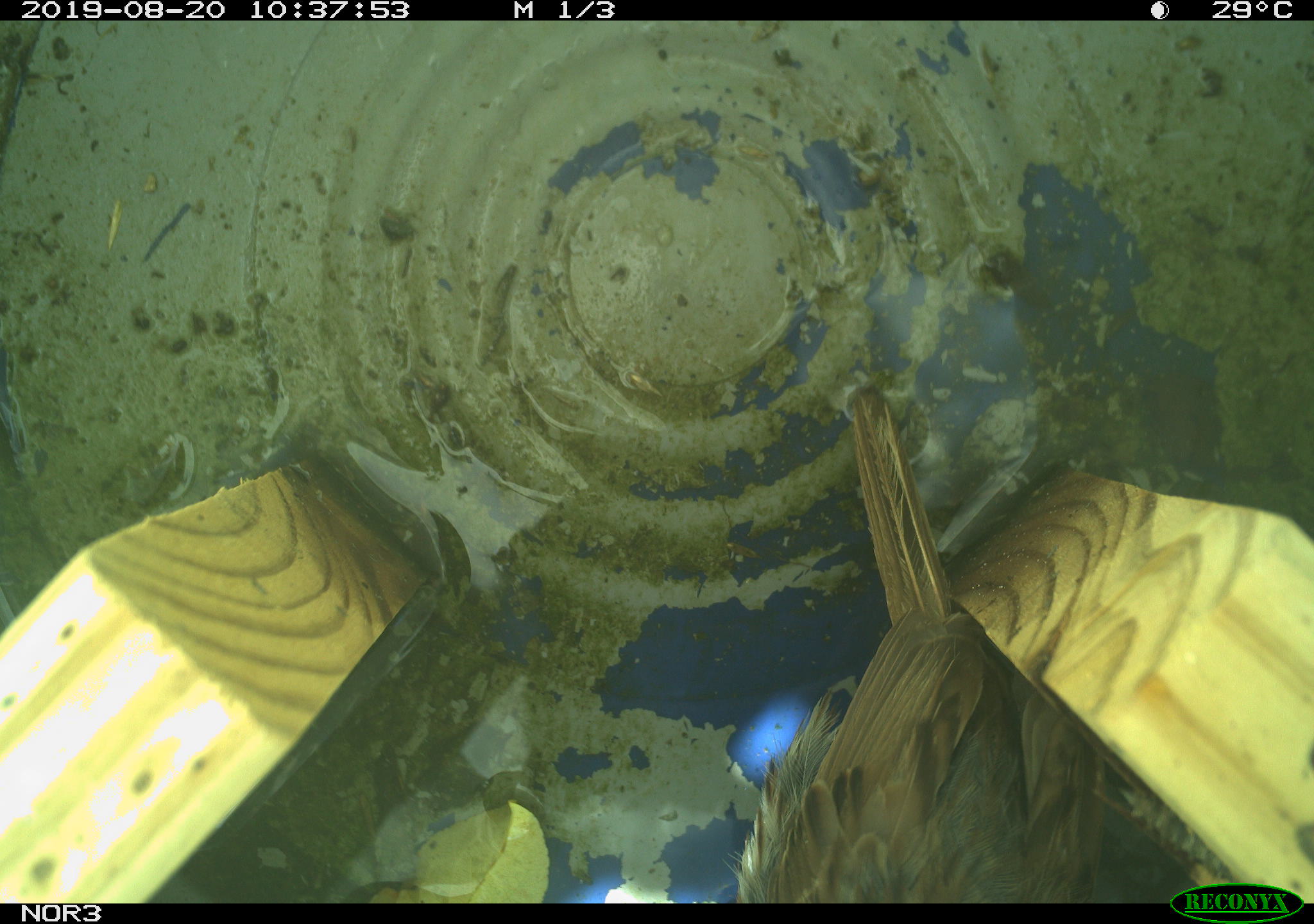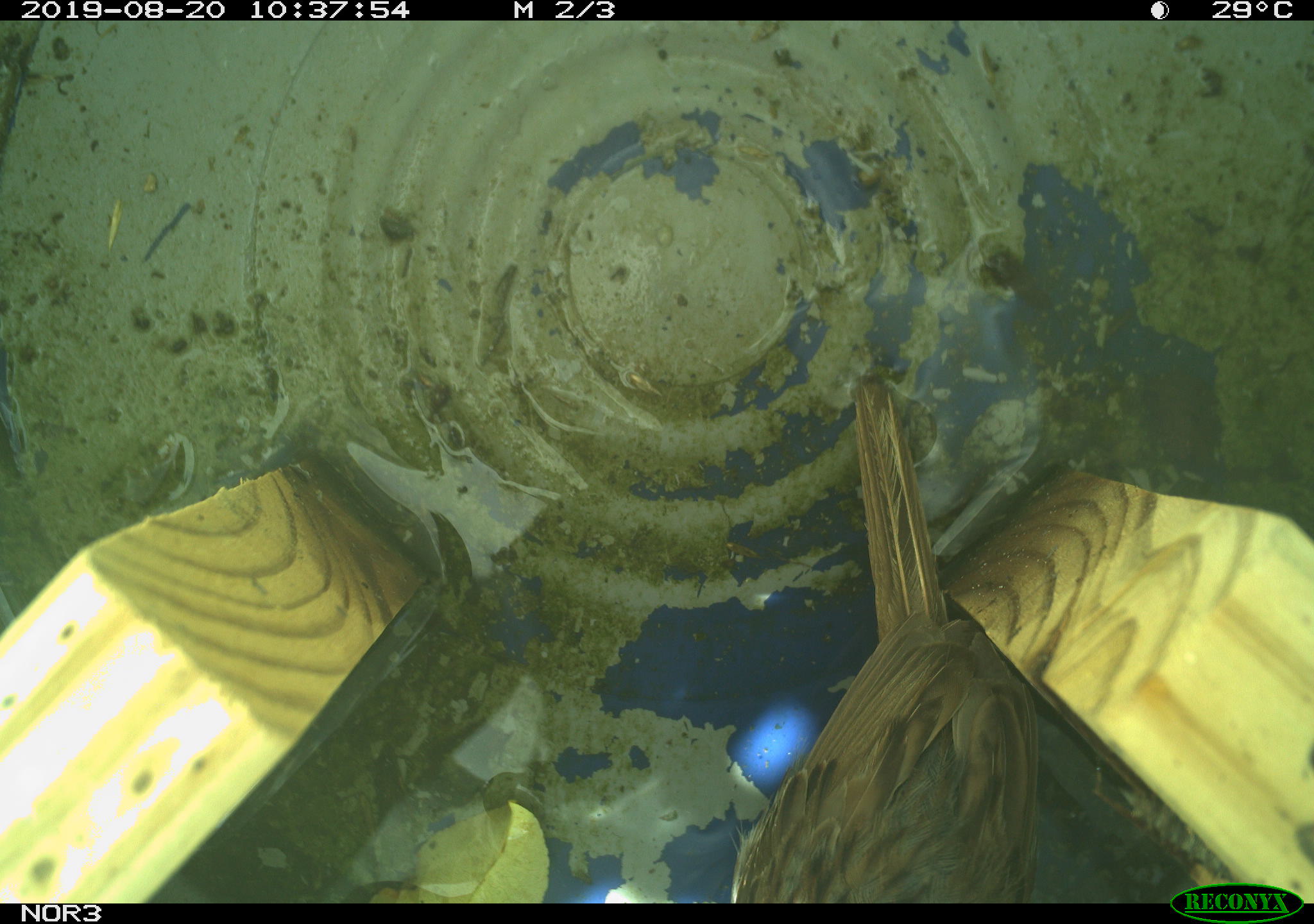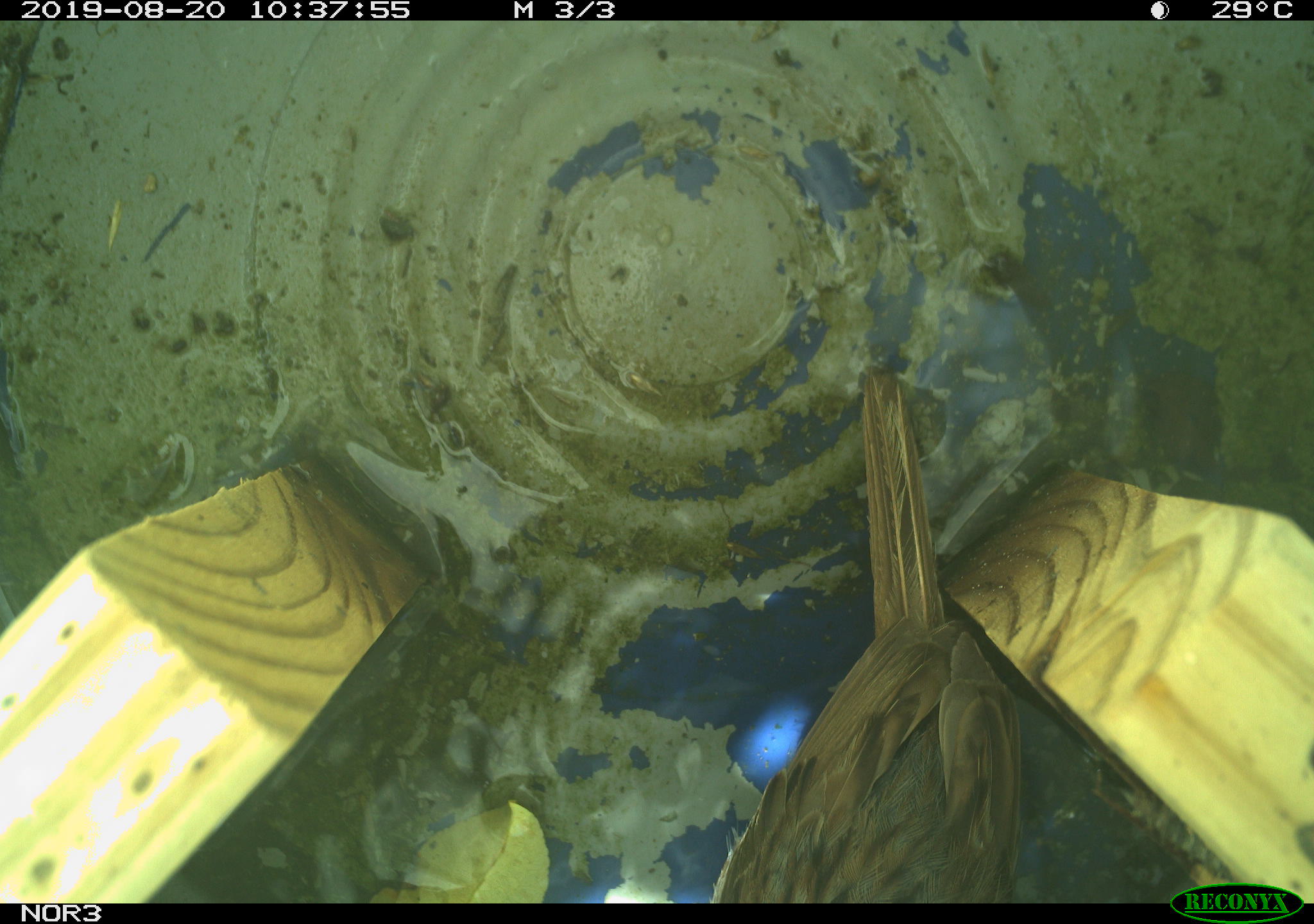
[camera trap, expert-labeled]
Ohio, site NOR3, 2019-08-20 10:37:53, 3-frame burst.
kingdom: Animalia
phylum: Chordata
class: Aves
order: Passeriformes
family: Passerellidae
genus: Melospiza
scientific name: Melospiza melodia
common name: song sparrow